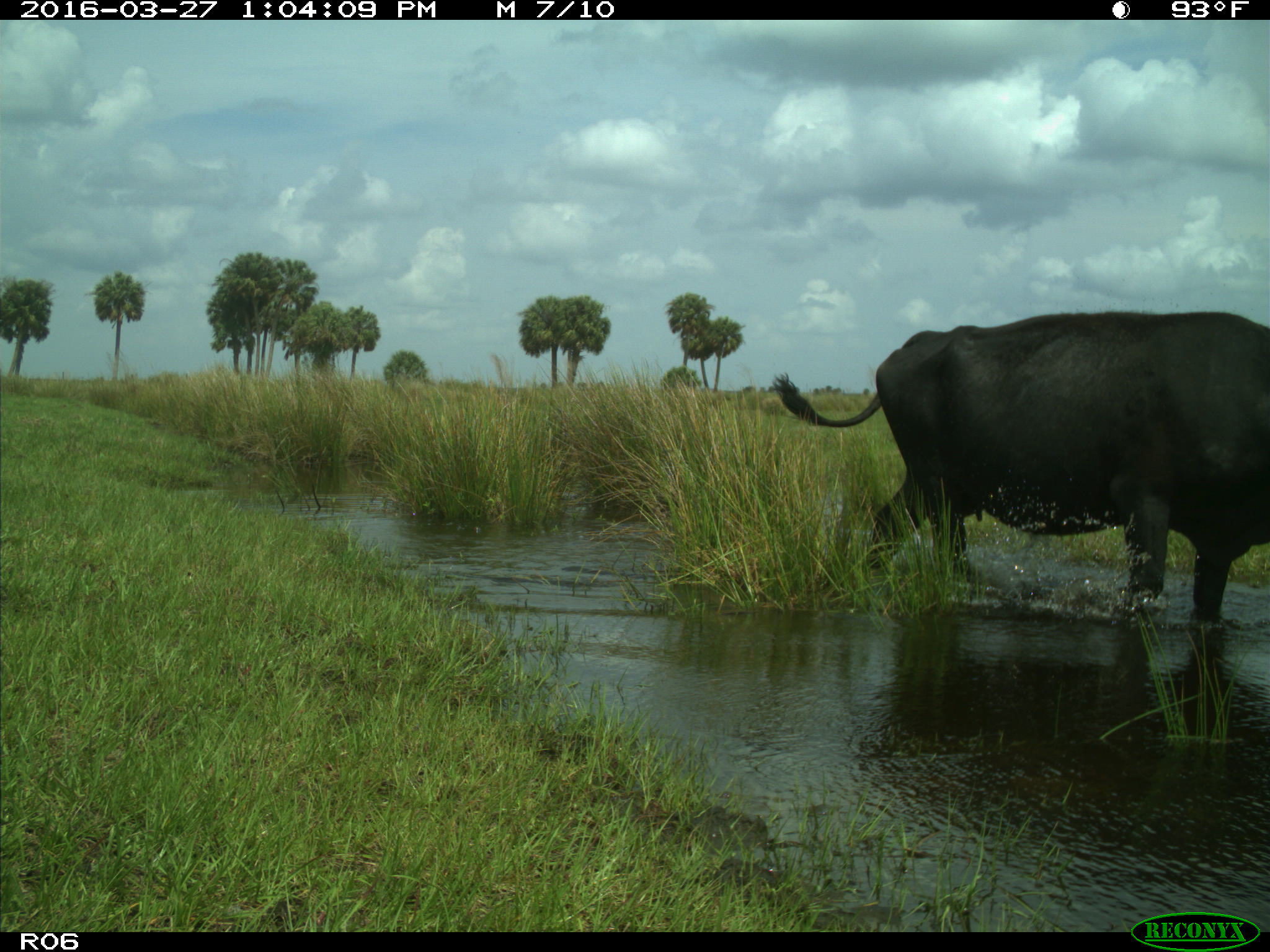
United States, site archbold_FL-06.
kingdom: Animalia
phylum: Chordata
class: Mammalia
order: Artiodactyla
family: Bovidae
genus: Bos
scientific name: Bos taurus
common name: domestic cow